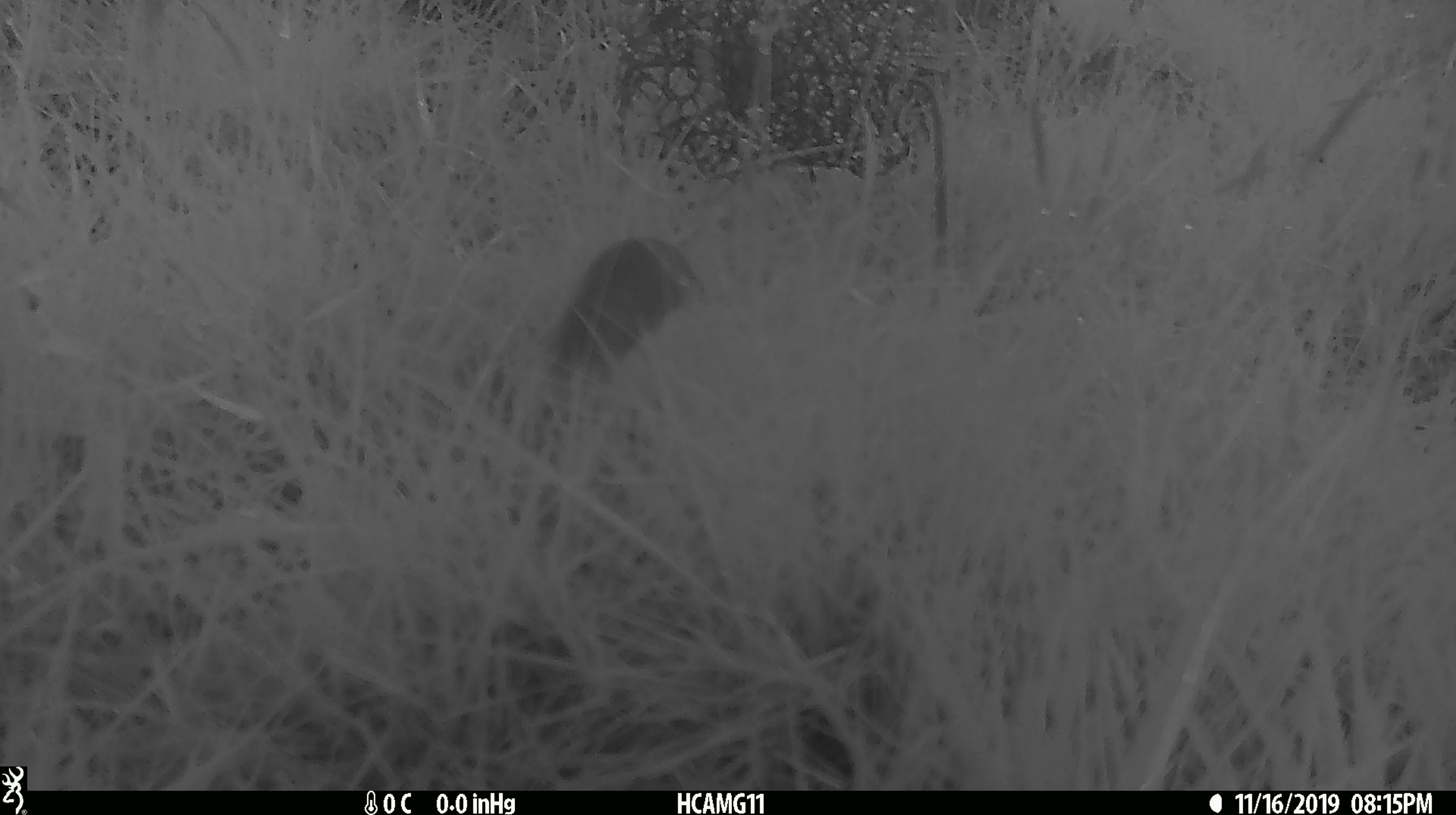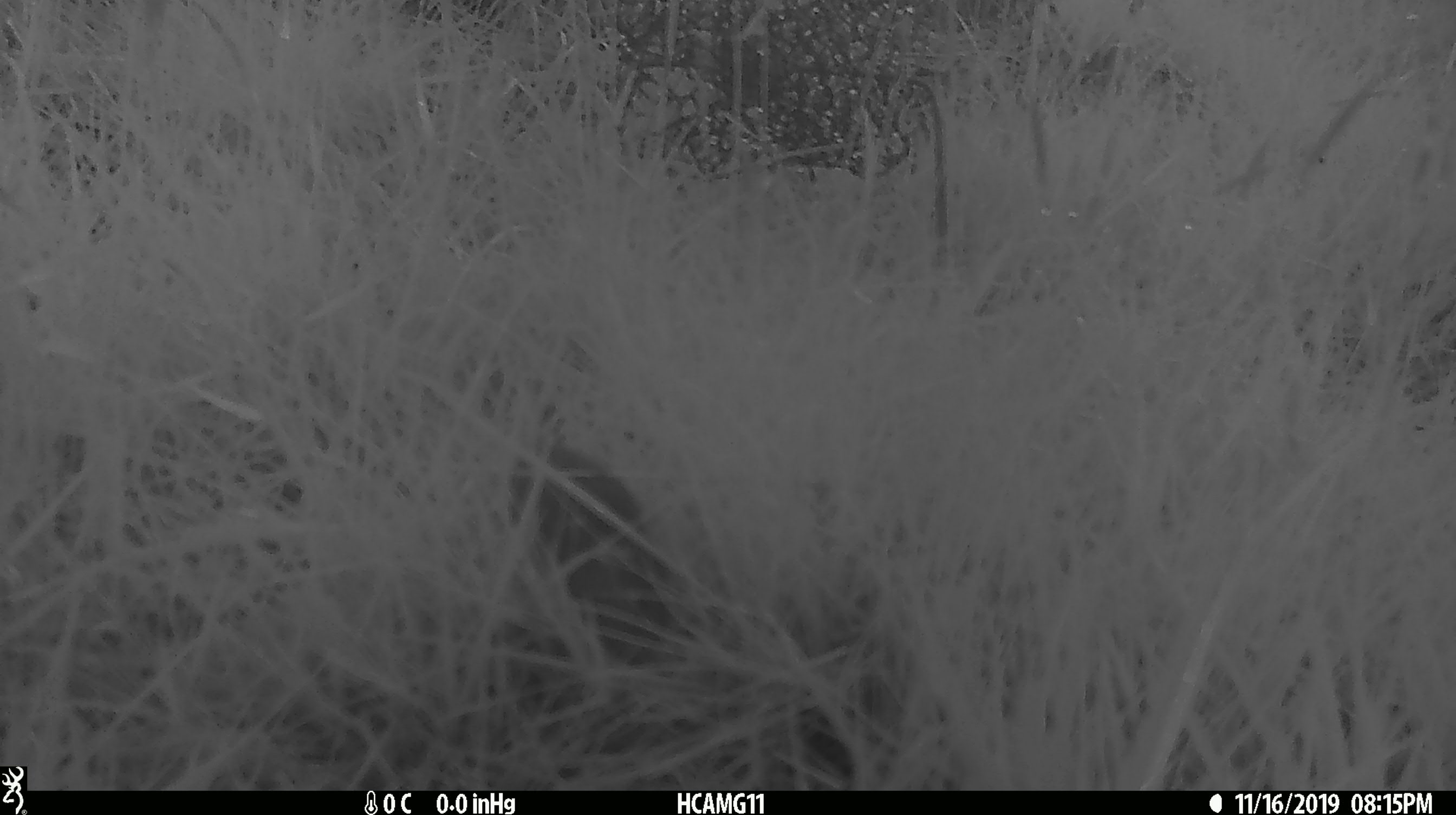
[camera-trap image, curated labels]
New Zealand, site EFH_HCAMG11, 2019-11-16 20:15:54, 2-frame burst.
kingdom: Animalia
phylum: Chordata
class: Mammalia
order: Rodentia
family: Muridae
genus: Mus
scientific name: Mus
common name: mouse